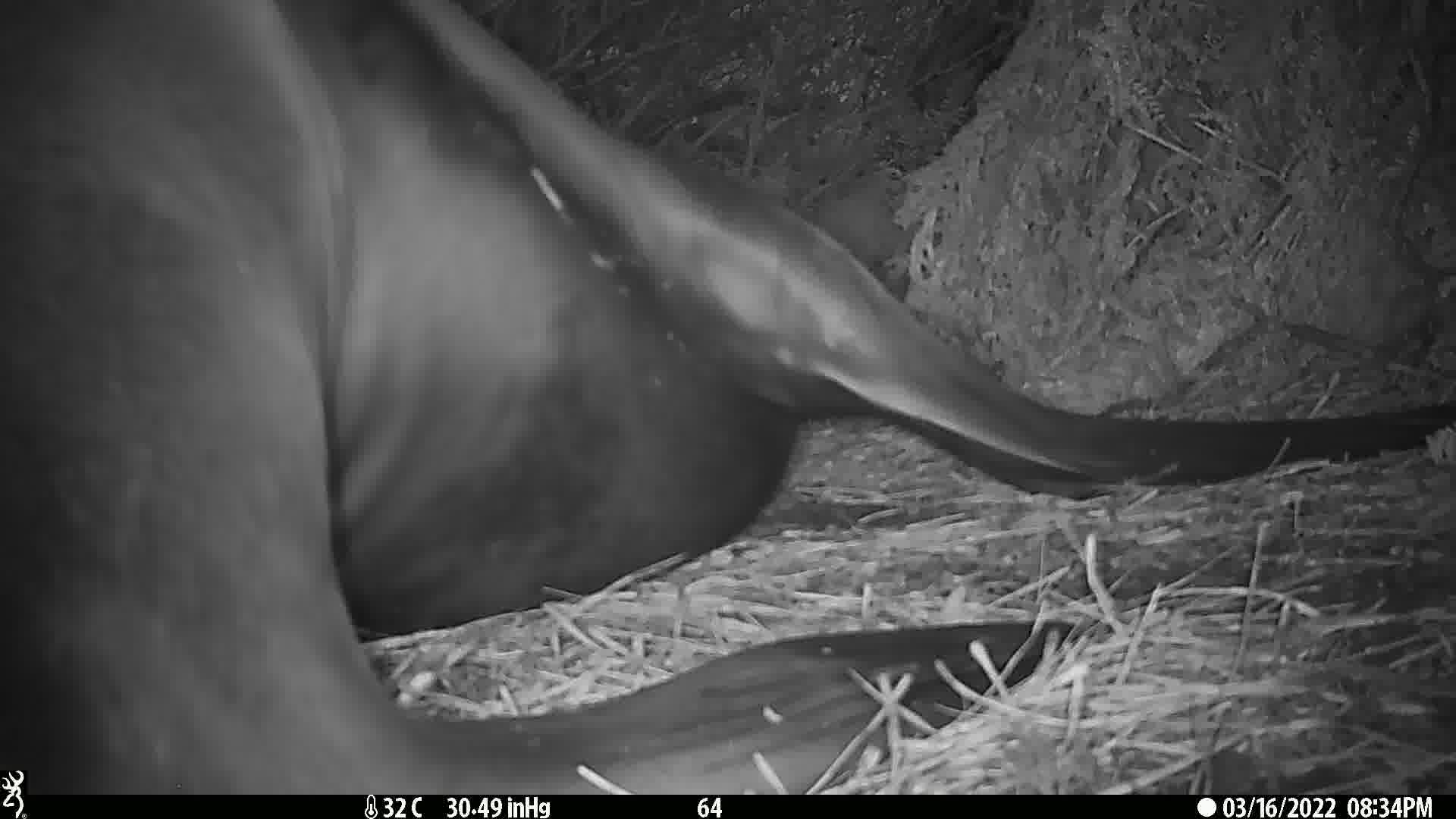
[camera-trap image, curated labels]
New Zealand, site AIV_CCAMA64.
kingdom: Animalia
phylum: Chordata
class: Mammalia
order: Carnivora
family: Otariidae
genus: Phocarctos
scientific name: Phocarctos hookeri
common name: new zealand sea lion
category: sealion